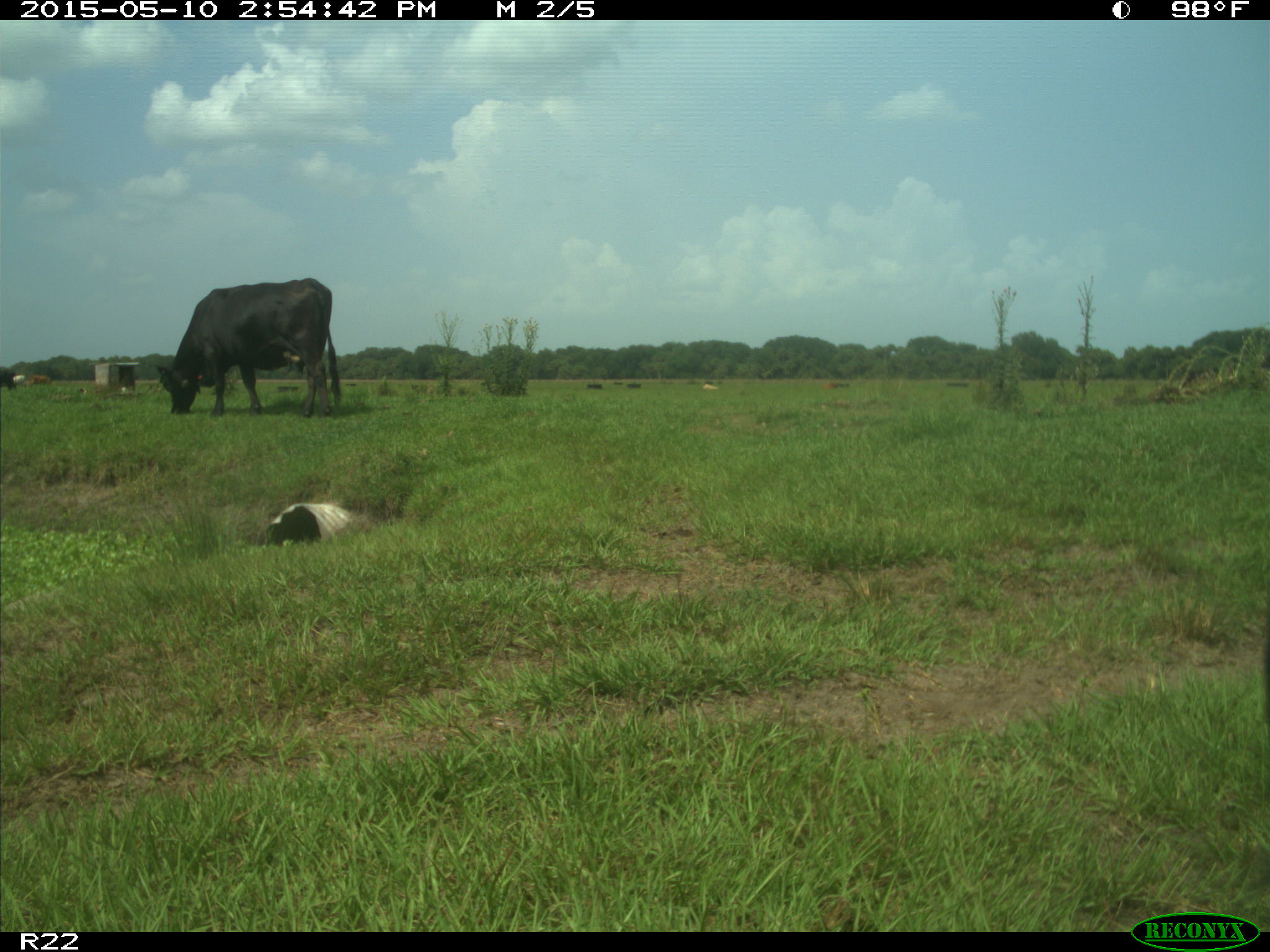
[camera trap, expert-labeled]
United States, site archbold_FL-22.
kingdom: Animalia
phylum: Chordata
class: Mammalia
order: Artiodactyla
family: Bovidae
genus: Bos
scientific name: Bos taurus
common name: domestic cow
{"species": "Bos taurus (domestic cow)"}